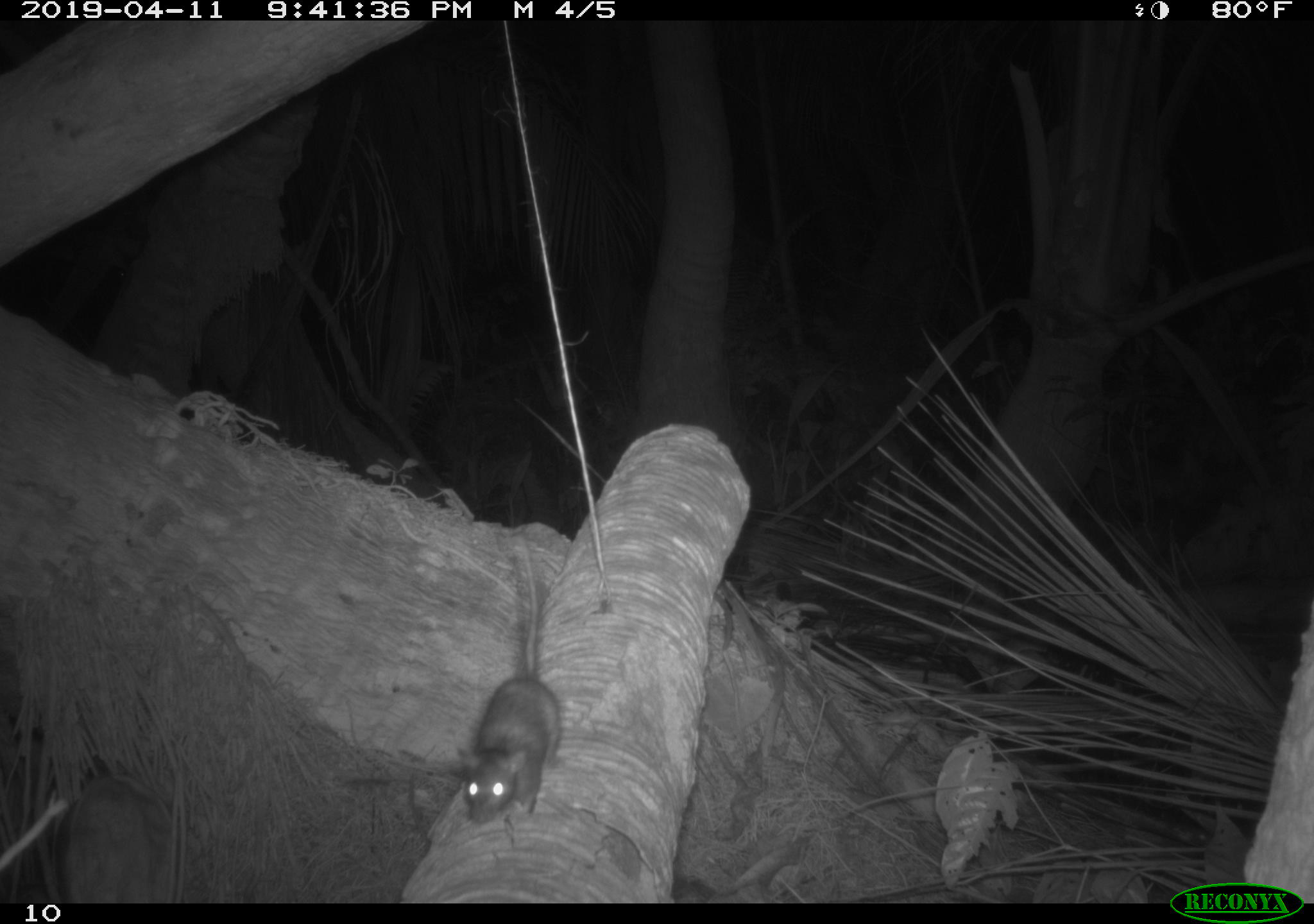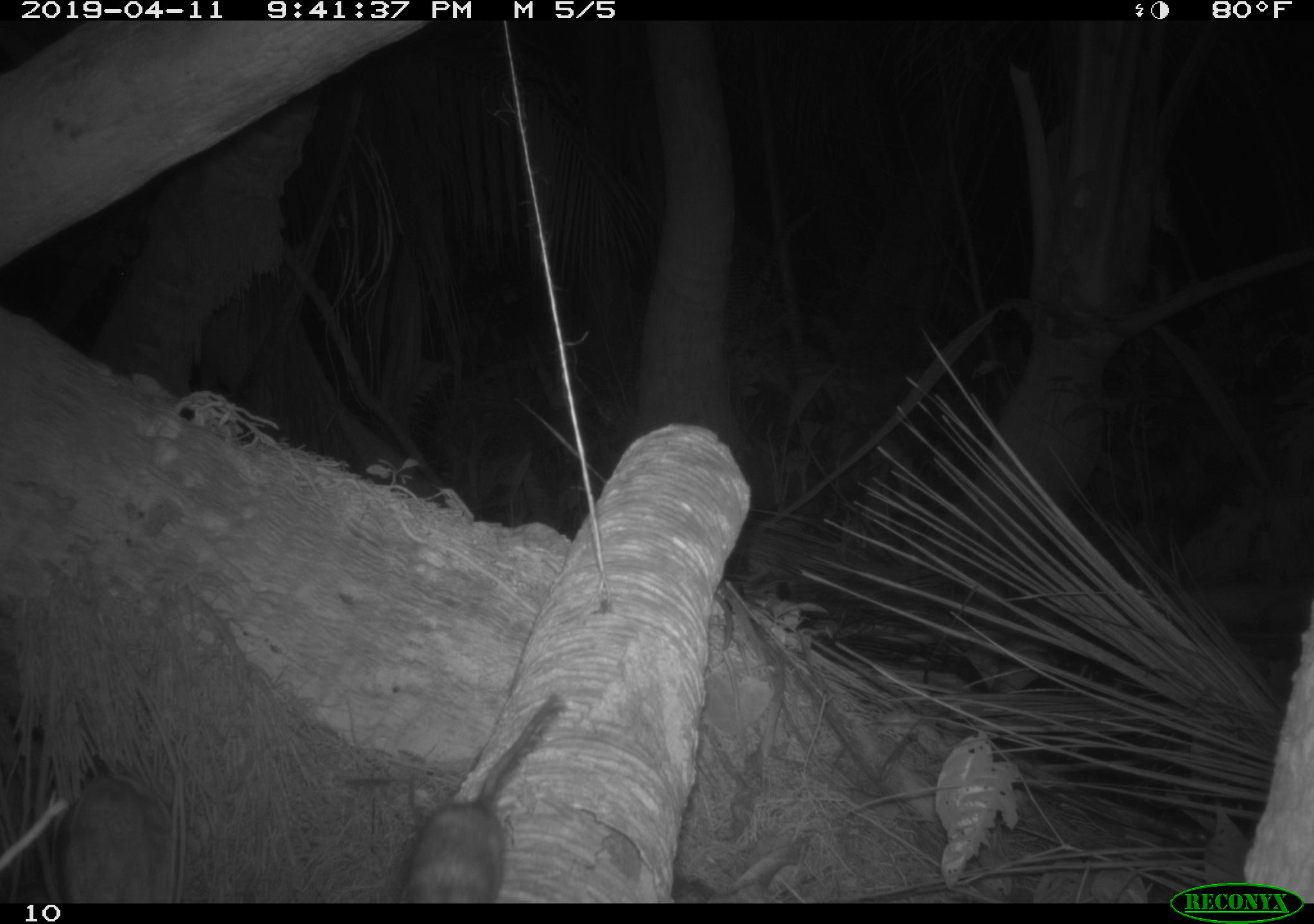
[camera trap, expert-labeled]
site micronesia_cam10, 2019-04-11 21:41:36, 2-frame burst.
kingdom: Animalia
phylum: Chordata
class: Mammalia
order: Rodentia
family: Muridae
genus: Rattus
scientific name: Rattus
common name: rat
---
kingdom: Animalia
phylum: Chordata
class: Mammalia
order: Artiodactyla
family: Suidae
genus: Sus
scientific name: Sus scrofa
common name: pig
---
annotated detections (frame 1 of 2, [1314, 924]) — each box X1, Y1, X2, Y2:
rat: 450, 530, 569, 830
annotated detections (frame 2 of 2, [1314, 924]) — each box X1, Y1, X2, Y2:
pig: 412, 686, 562, 907